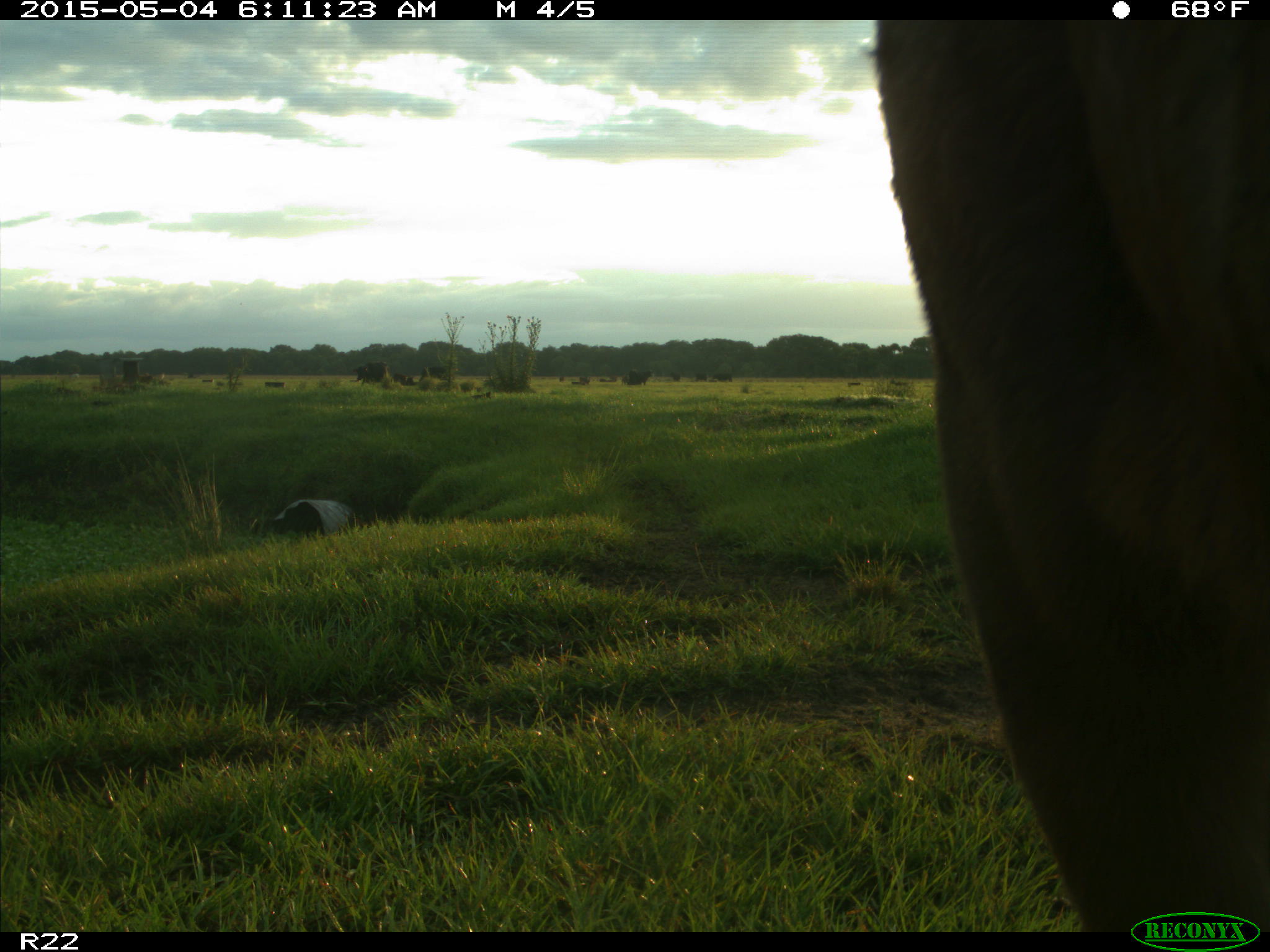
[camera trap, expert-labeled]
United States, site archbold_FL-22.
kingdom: Animalia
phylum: Chordata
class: Mammalia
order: Artiodactyla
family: Bovidae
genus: Bos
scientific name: Bos taurus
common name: domestic cow